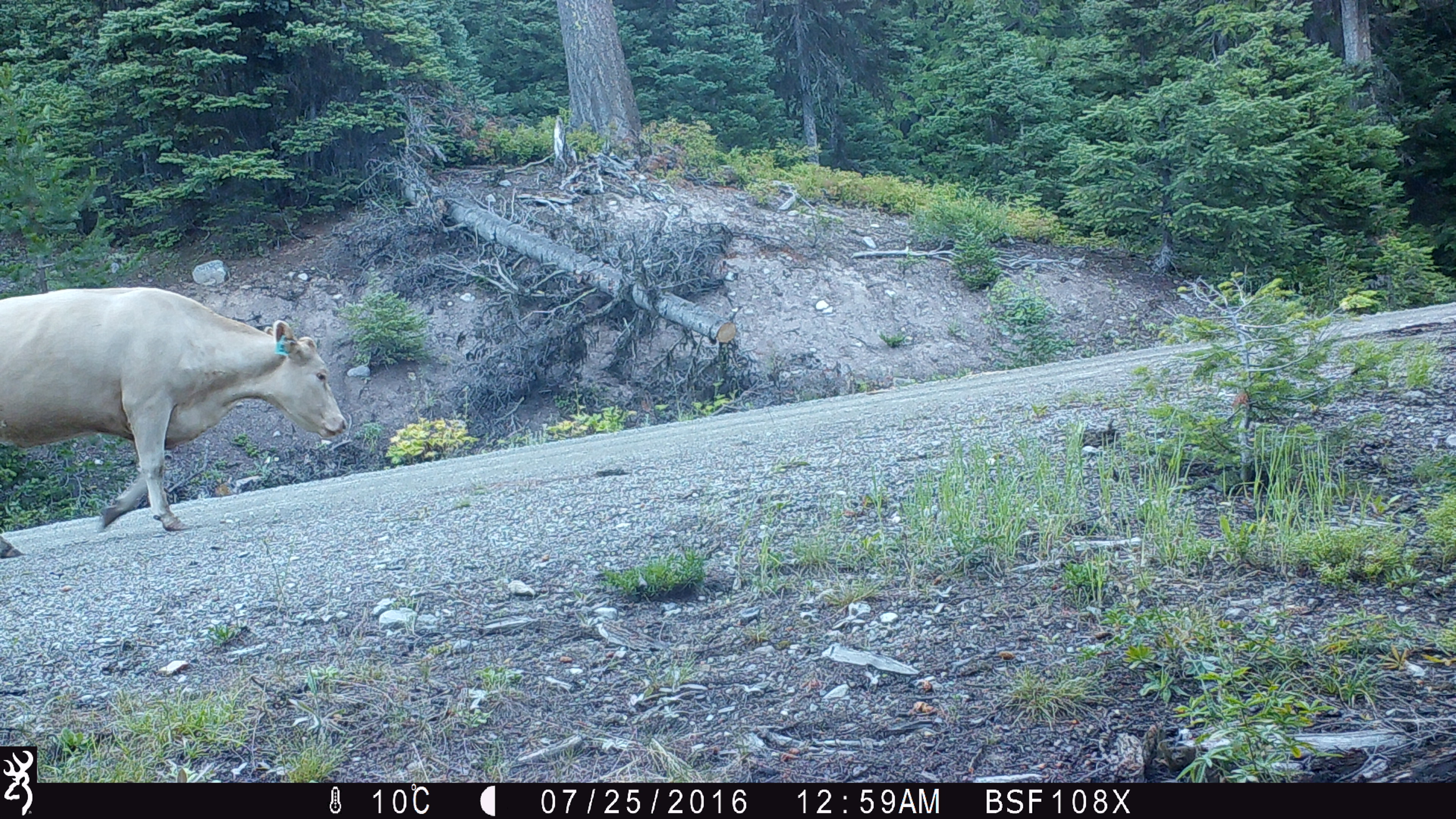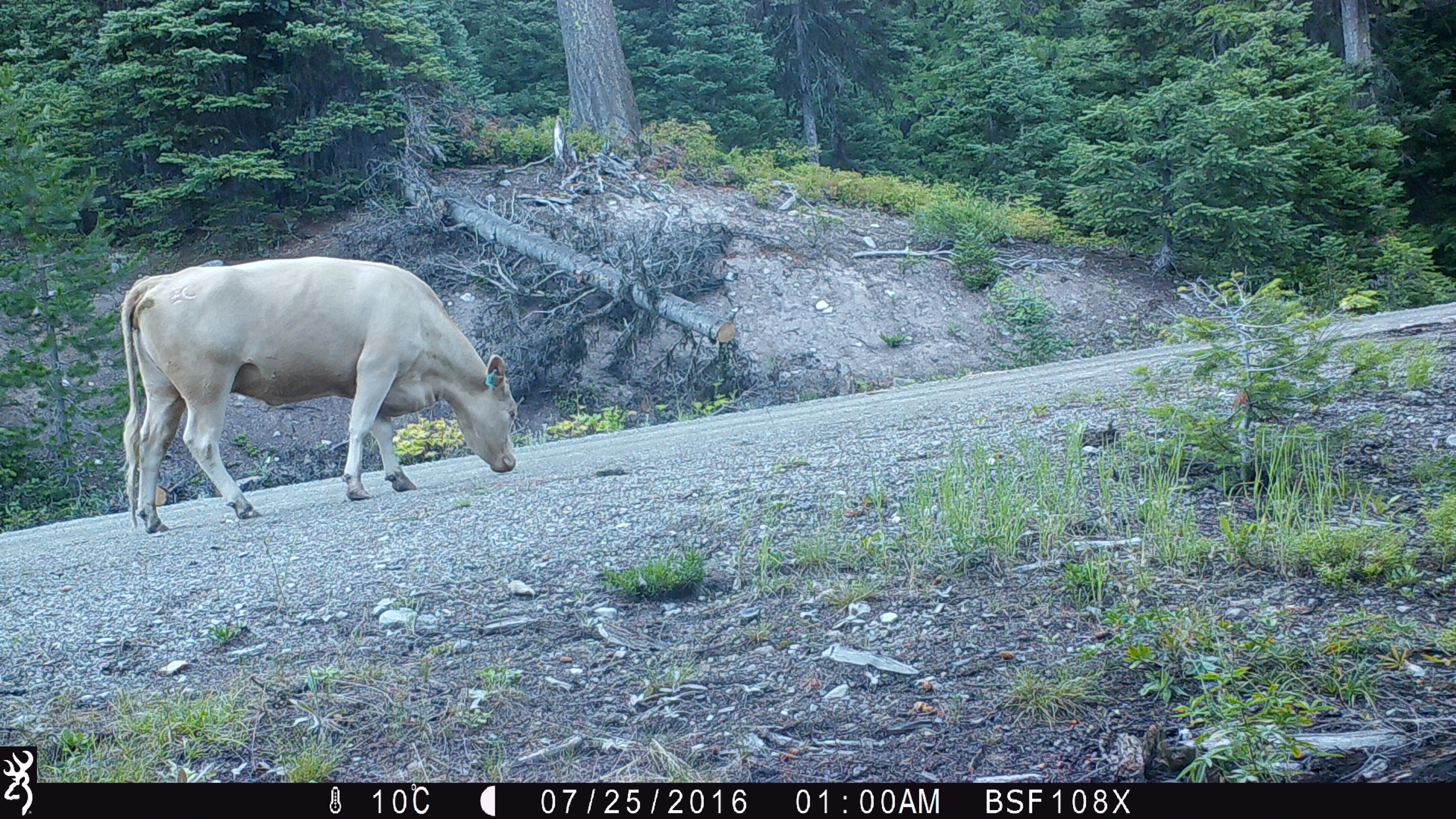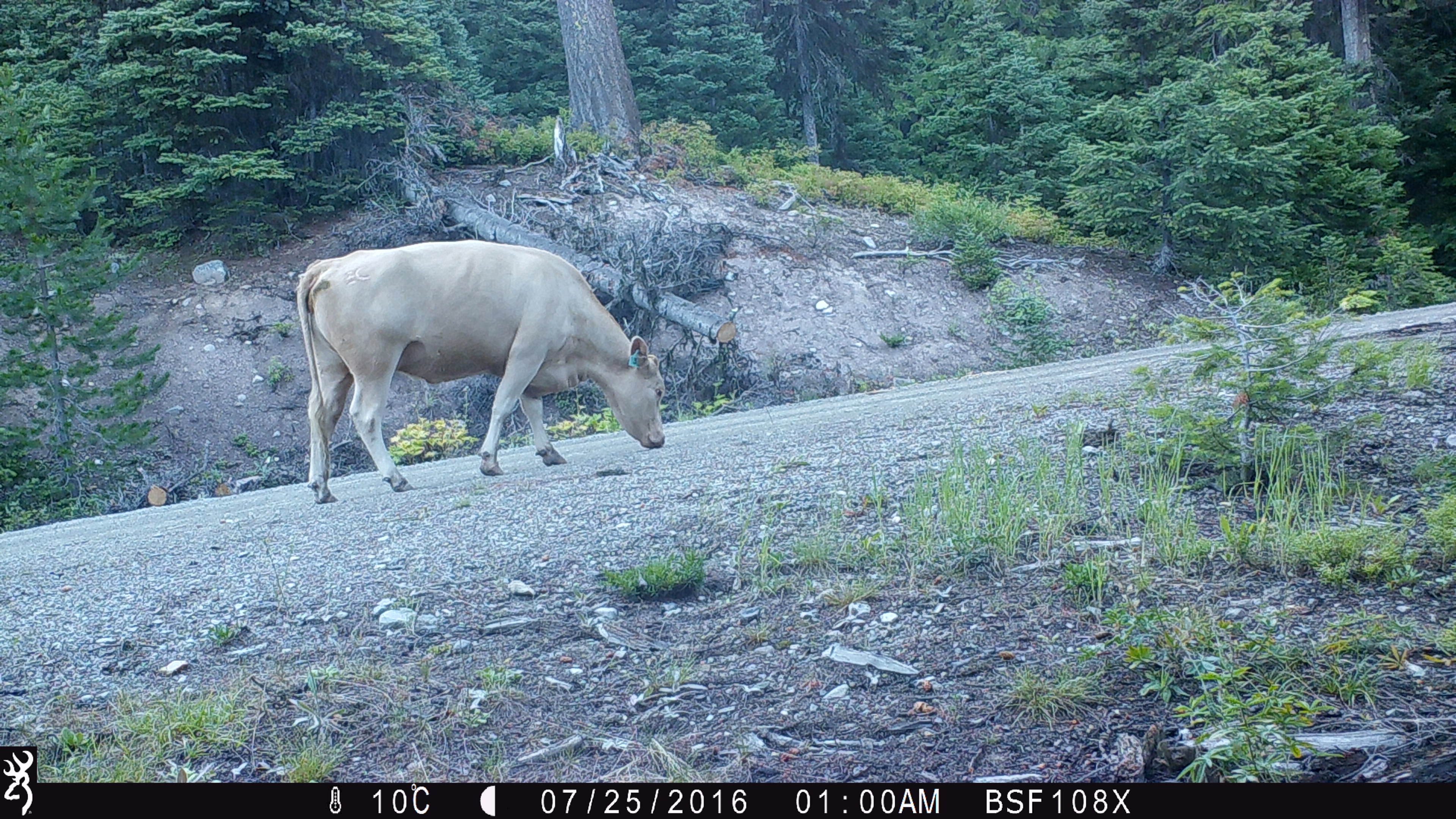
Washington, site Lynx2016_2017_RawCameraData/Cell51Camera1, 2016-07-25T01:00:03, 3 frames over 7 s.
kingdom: Animalia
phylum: Chordata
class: Mammalia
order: Artiodactyla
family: Bovidae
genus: Bos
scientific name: Bos taurus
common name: domestic cattle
Domestic cattle (Bos taurus). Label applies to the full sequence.